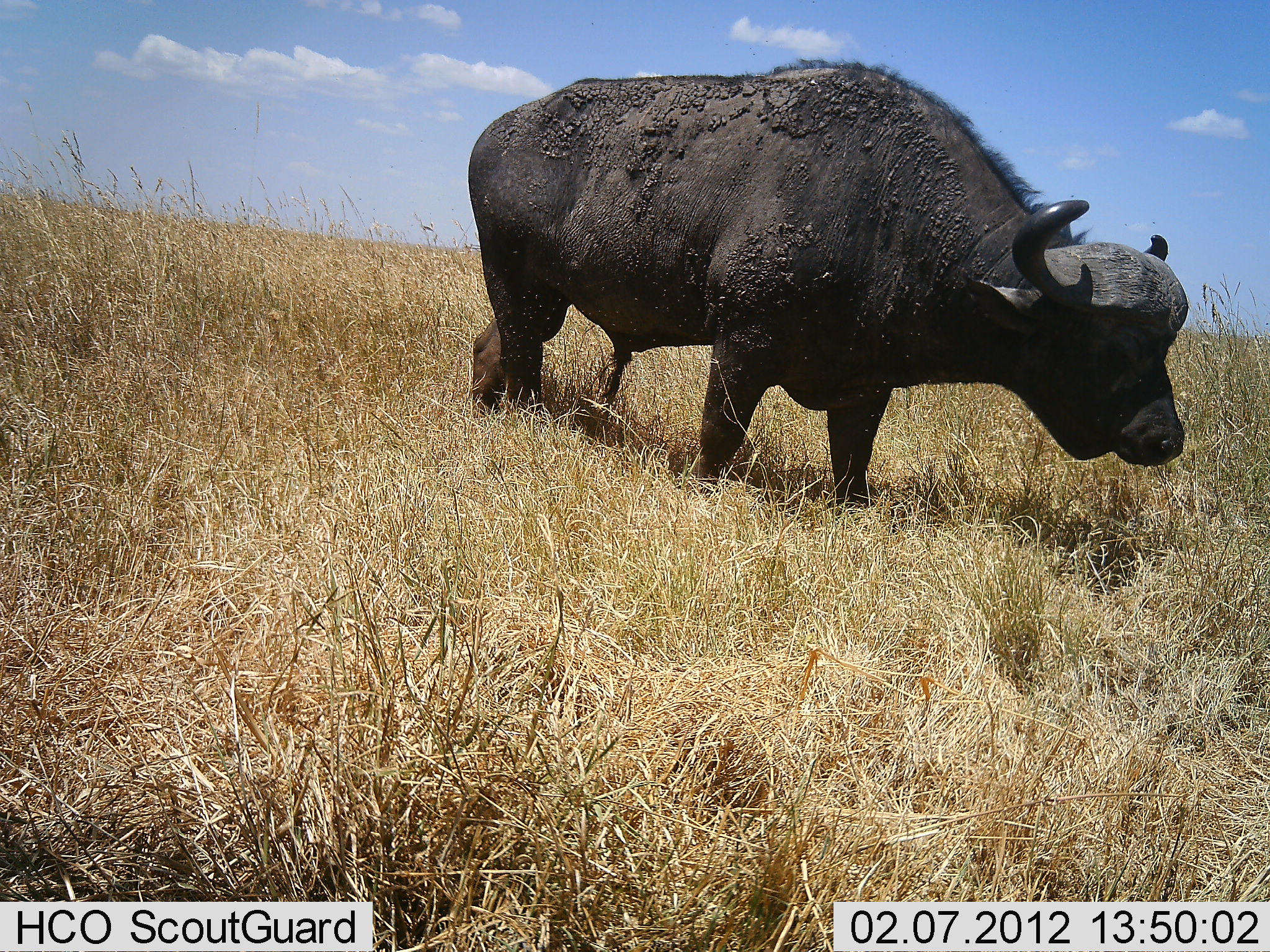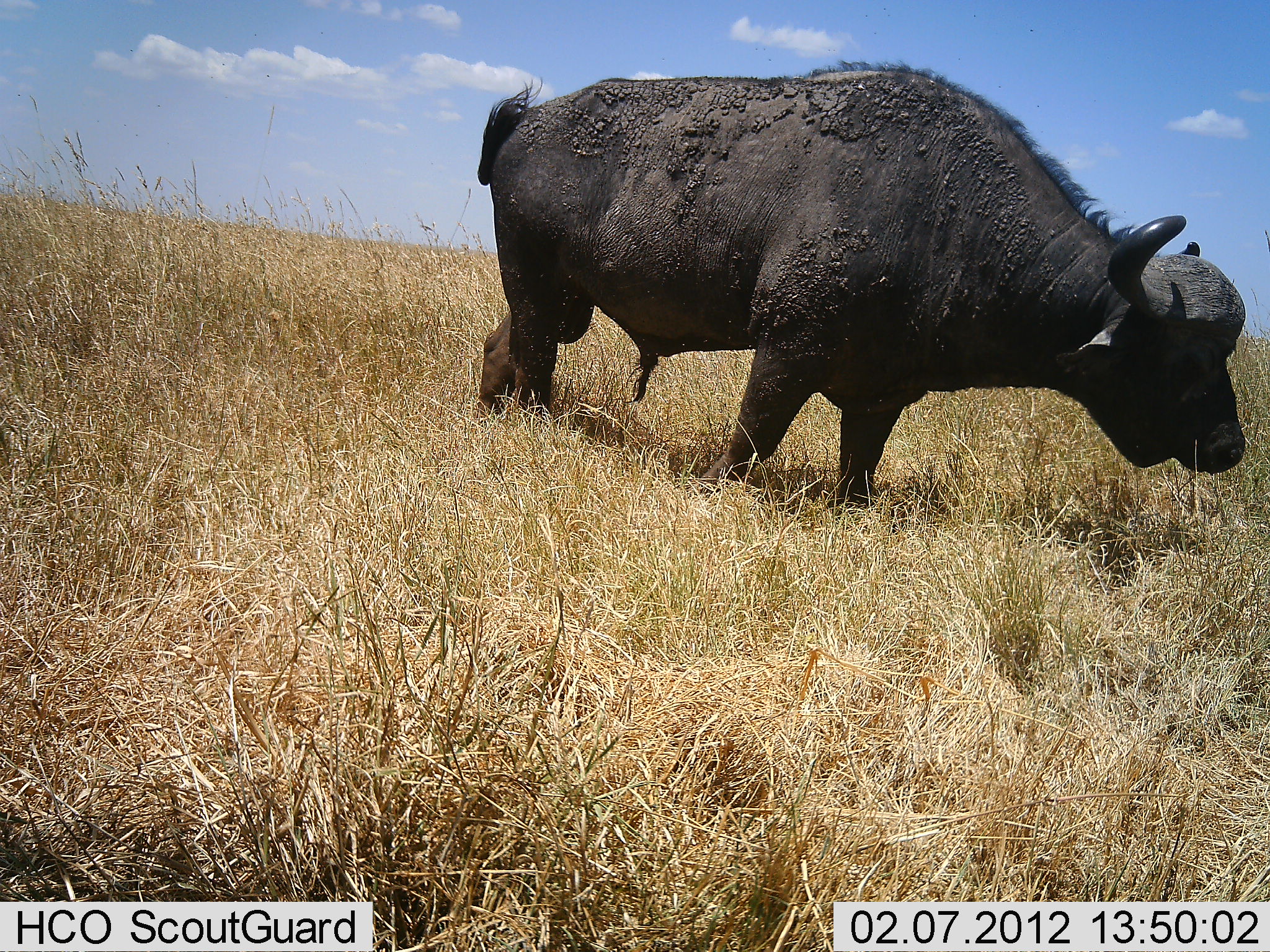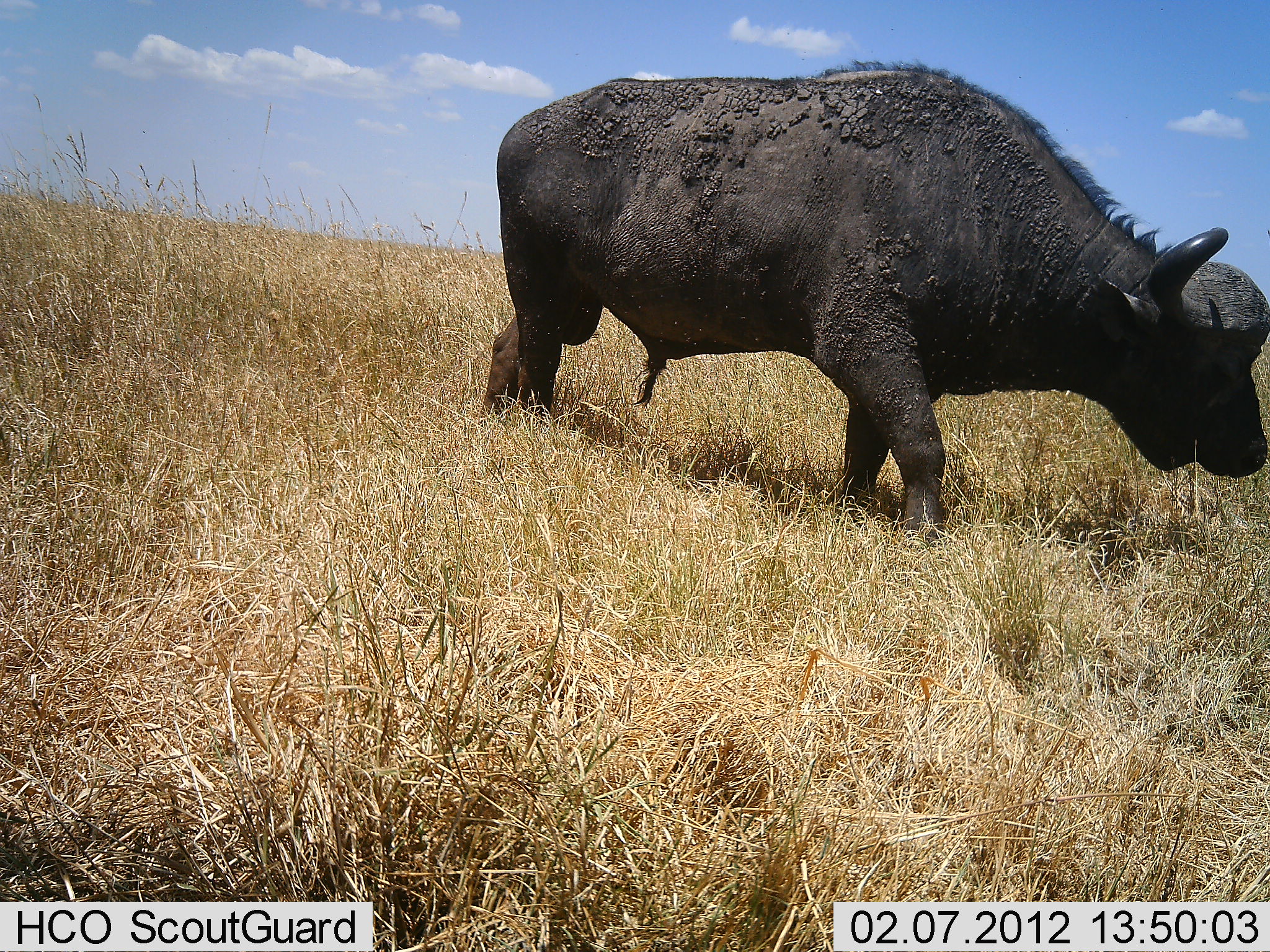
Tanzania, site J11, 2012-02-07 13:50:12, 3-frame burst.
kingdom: Animalia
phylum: Chordata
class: Mammalia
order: Artiodactyla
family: Bovidae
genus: Syncerus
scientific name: Syncerus caffer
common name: cape buffalo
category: buffalo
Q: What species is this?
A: Buffalo (cape buffalo) (Syncerus caffer).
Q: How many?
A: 1.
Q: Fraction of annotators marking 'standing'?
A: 38%.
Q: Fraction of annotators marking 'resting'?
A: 0%.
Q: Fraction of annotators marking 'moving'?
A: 69%.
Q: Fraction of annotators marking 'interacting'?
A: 0%.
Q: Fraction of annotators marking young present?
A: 0%.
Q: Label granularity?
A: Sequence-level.